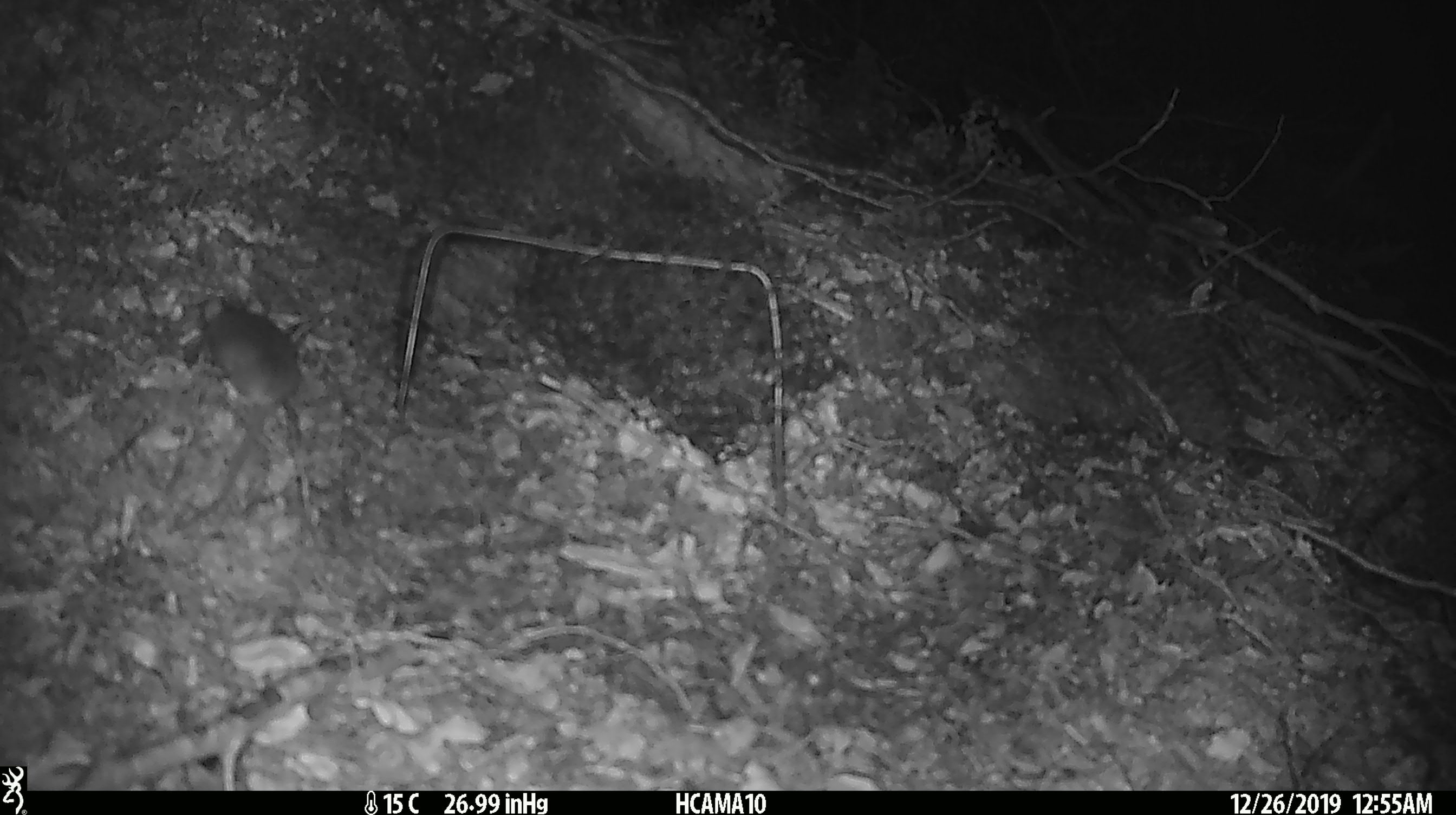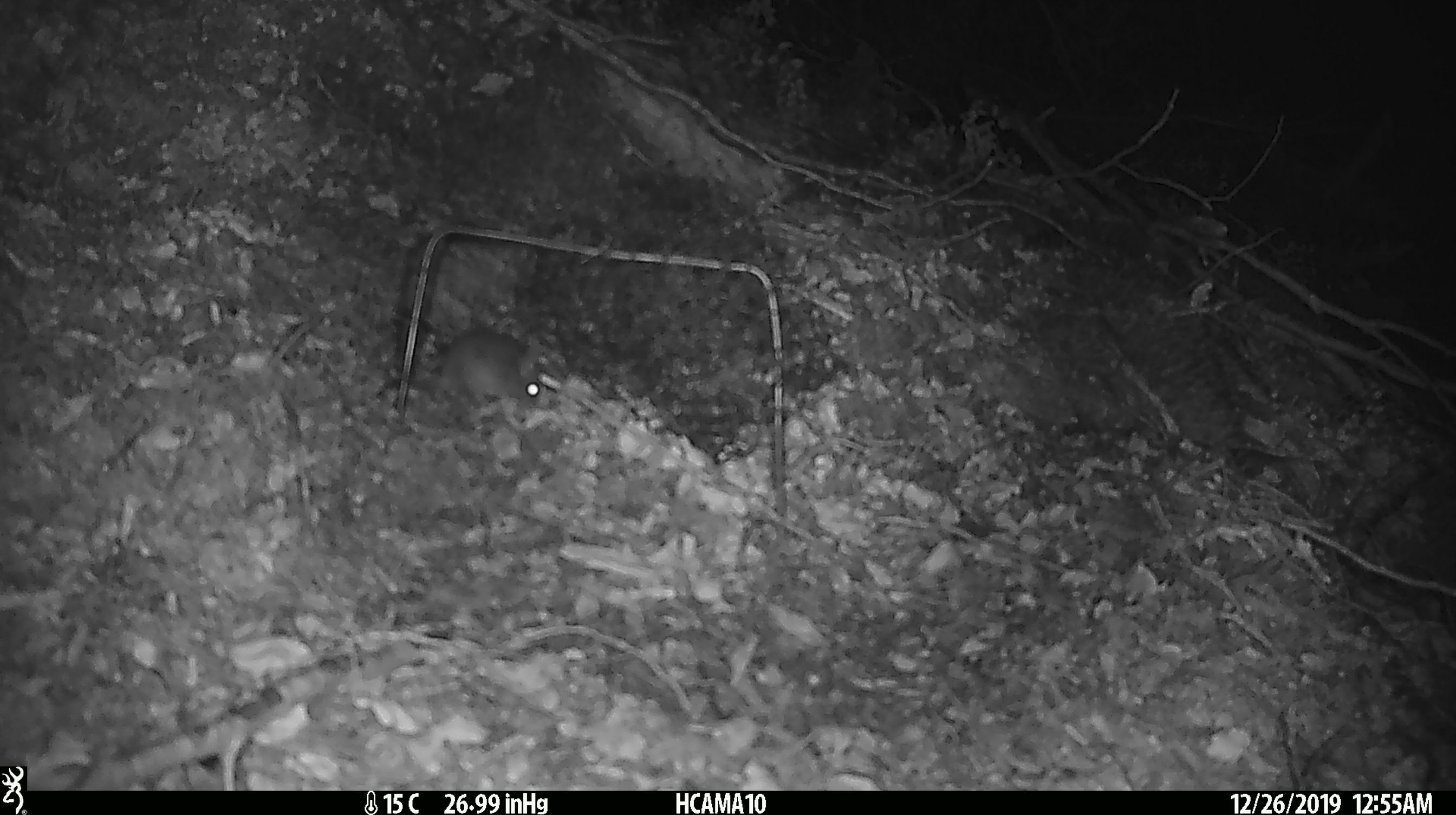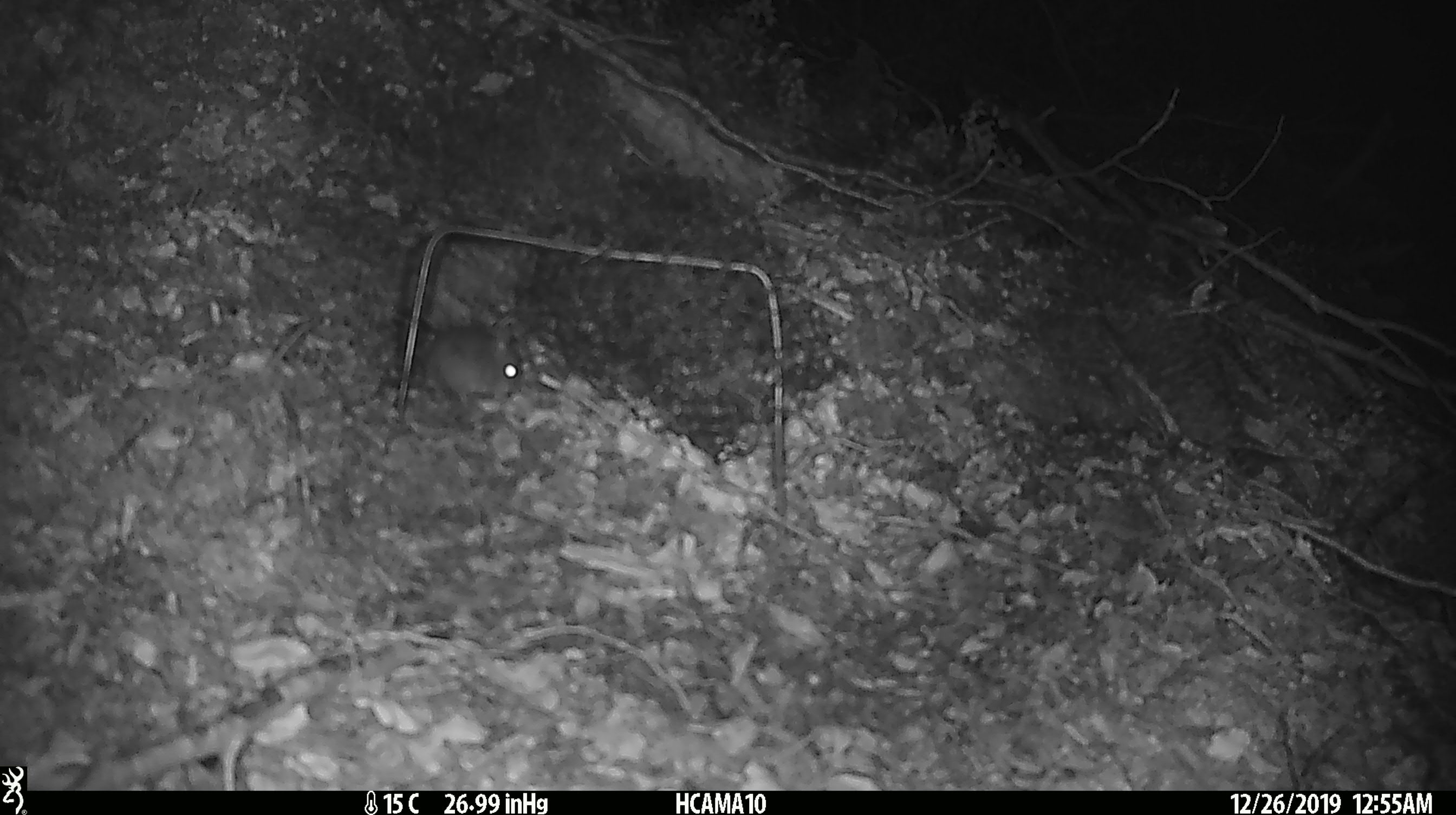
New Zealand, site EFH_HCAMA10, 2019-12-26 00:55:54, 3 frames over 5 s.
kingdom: Animalia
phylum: Chordata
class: Mammalia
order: Rodentia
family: Muridae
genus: Mus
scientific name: Mus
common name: mouse